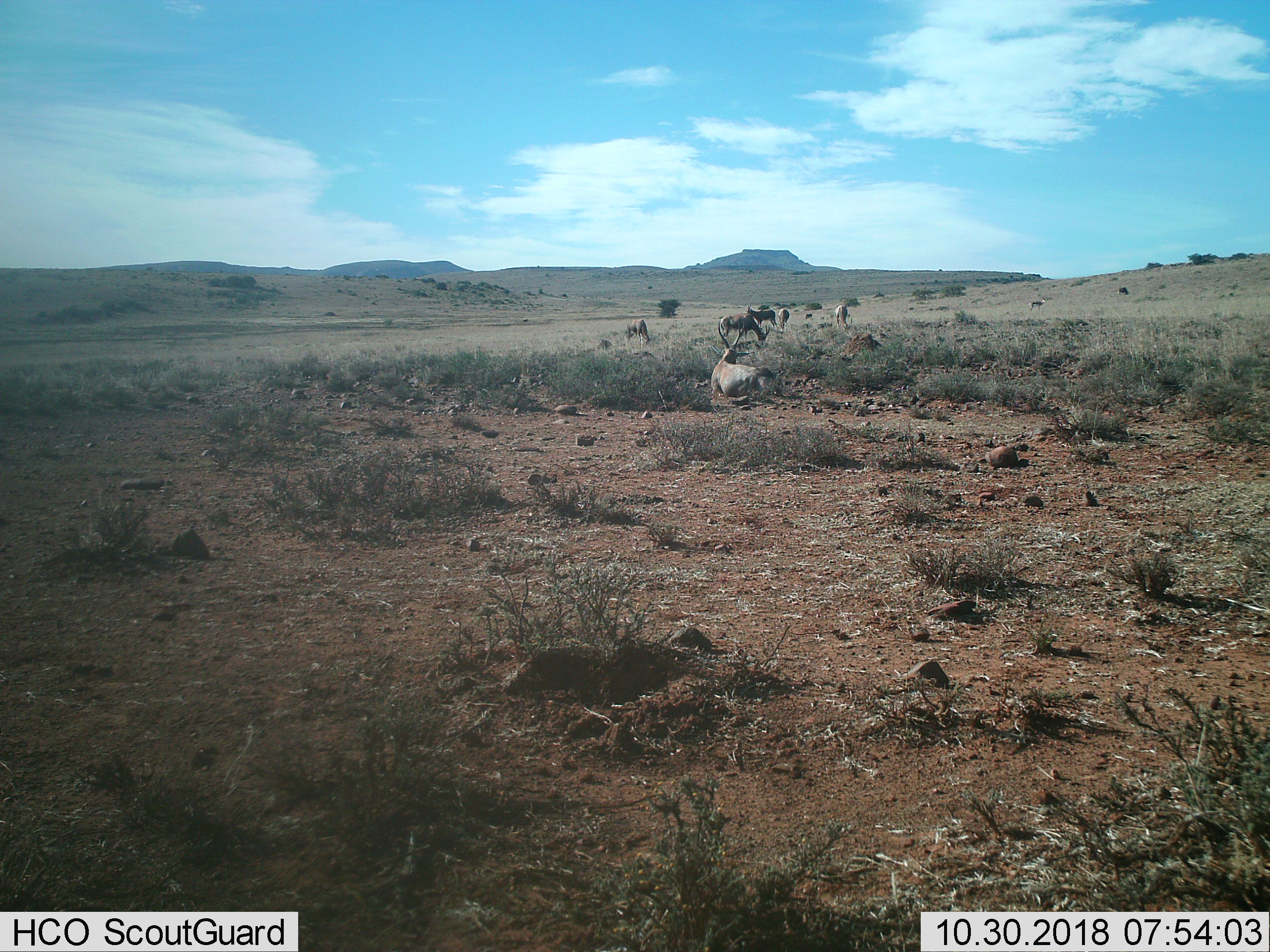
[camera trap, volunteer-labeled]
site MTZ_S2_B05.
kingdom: Animalia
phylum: Chordata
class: Mammalia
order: Artiodactyla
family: Bovidae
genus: Damaliscus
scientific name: Damaliscus pygargus phillipsi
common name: blesbok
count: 8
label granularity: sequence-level